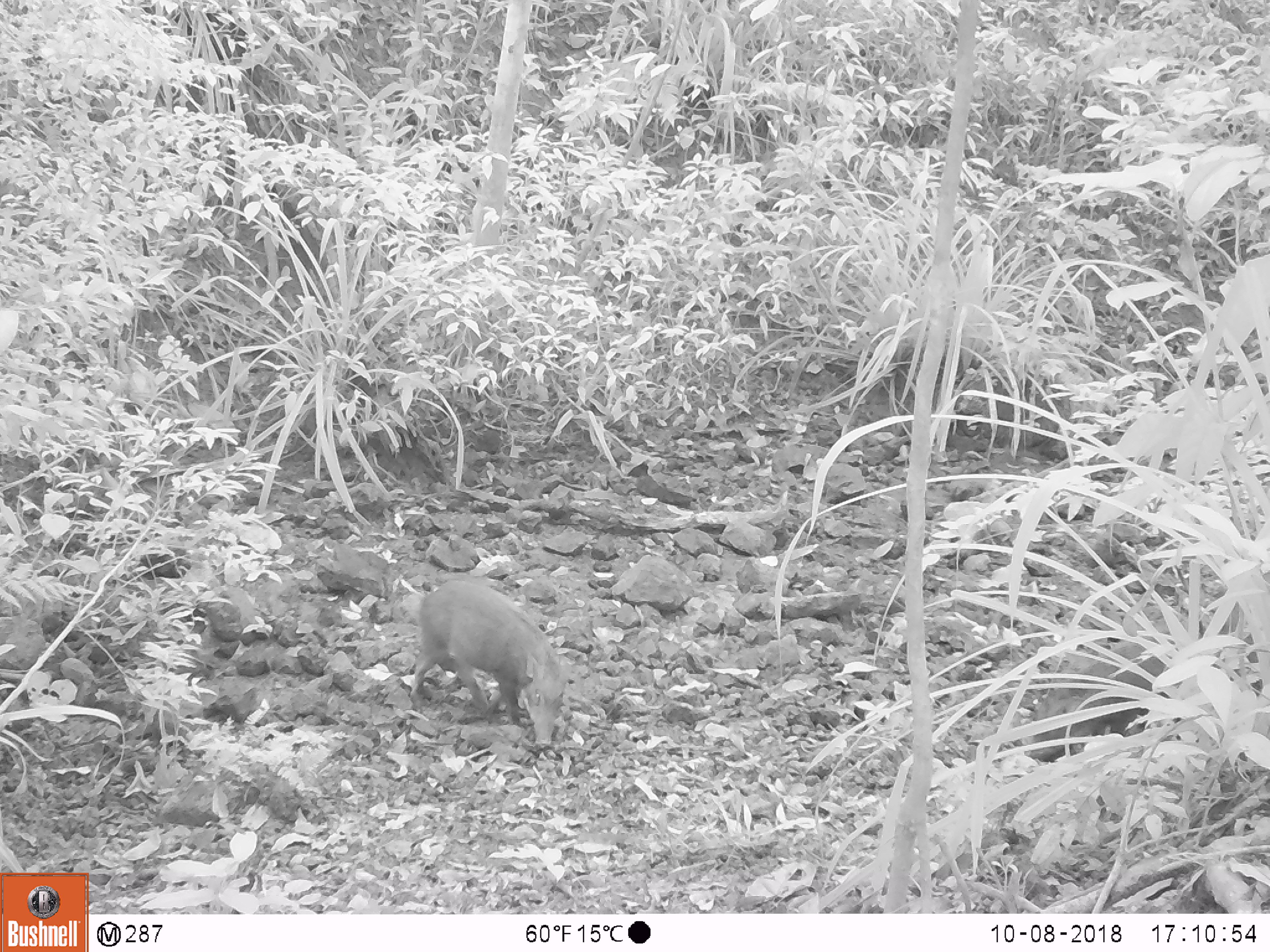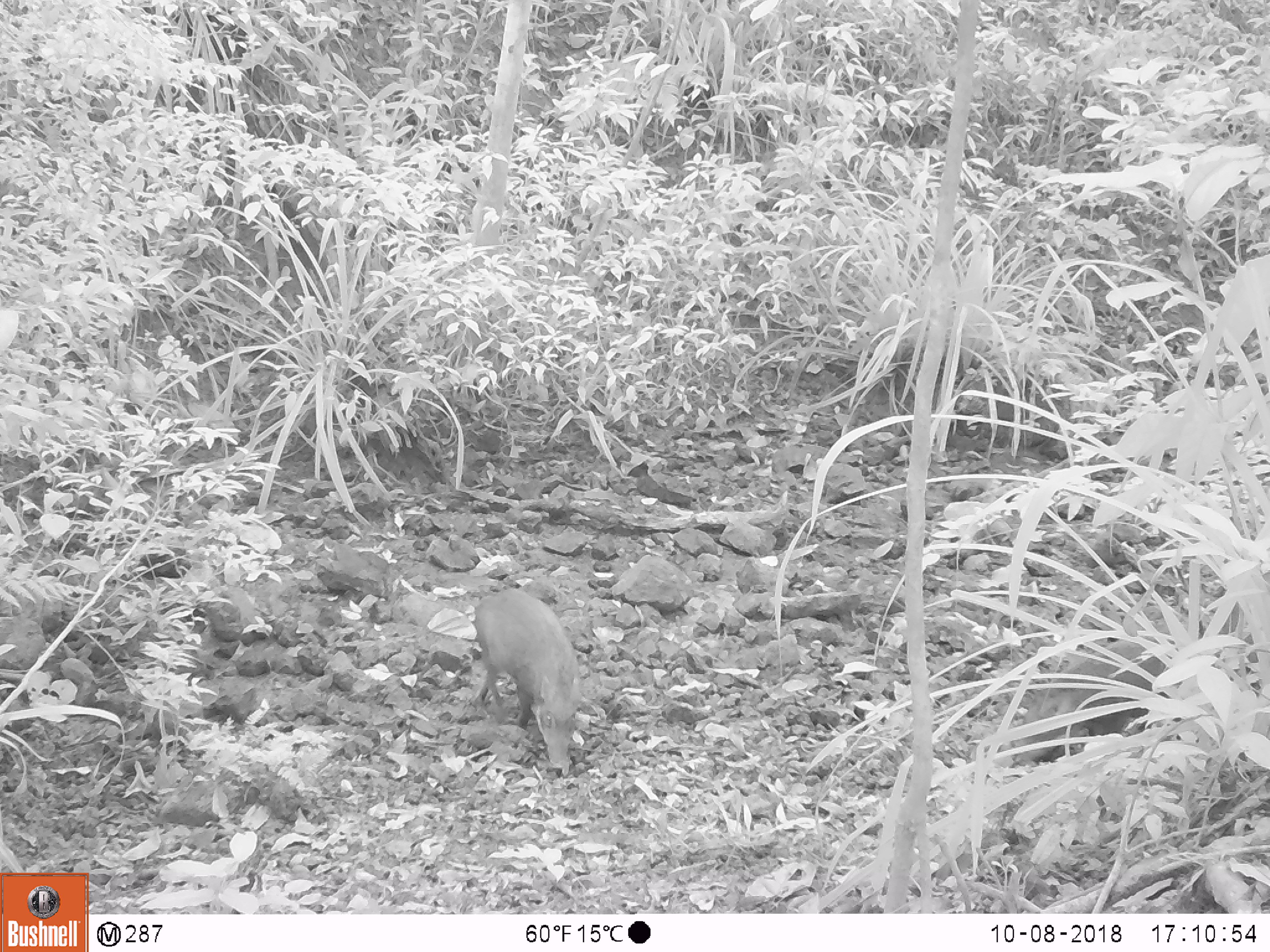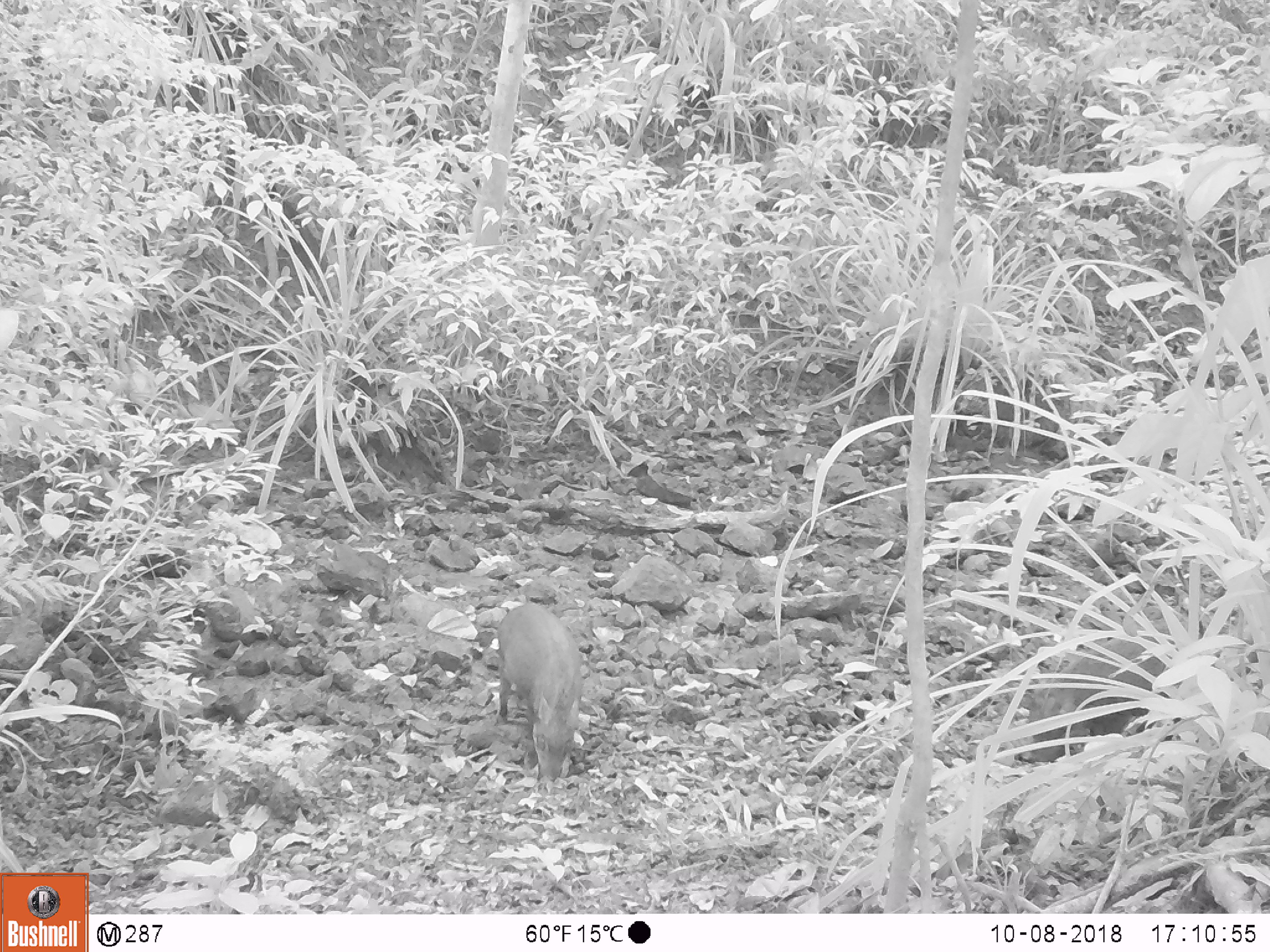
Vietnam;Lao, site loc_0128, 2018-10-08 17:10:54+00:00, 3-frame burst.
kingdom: Animalia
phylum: Chordata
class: Mammalia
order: Artiodactyla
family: Suidae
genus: Sus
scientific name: Sus scrofa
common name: eurasian wild pig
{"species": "eurasian wild pig (Sus scrofa)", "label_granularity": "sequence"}